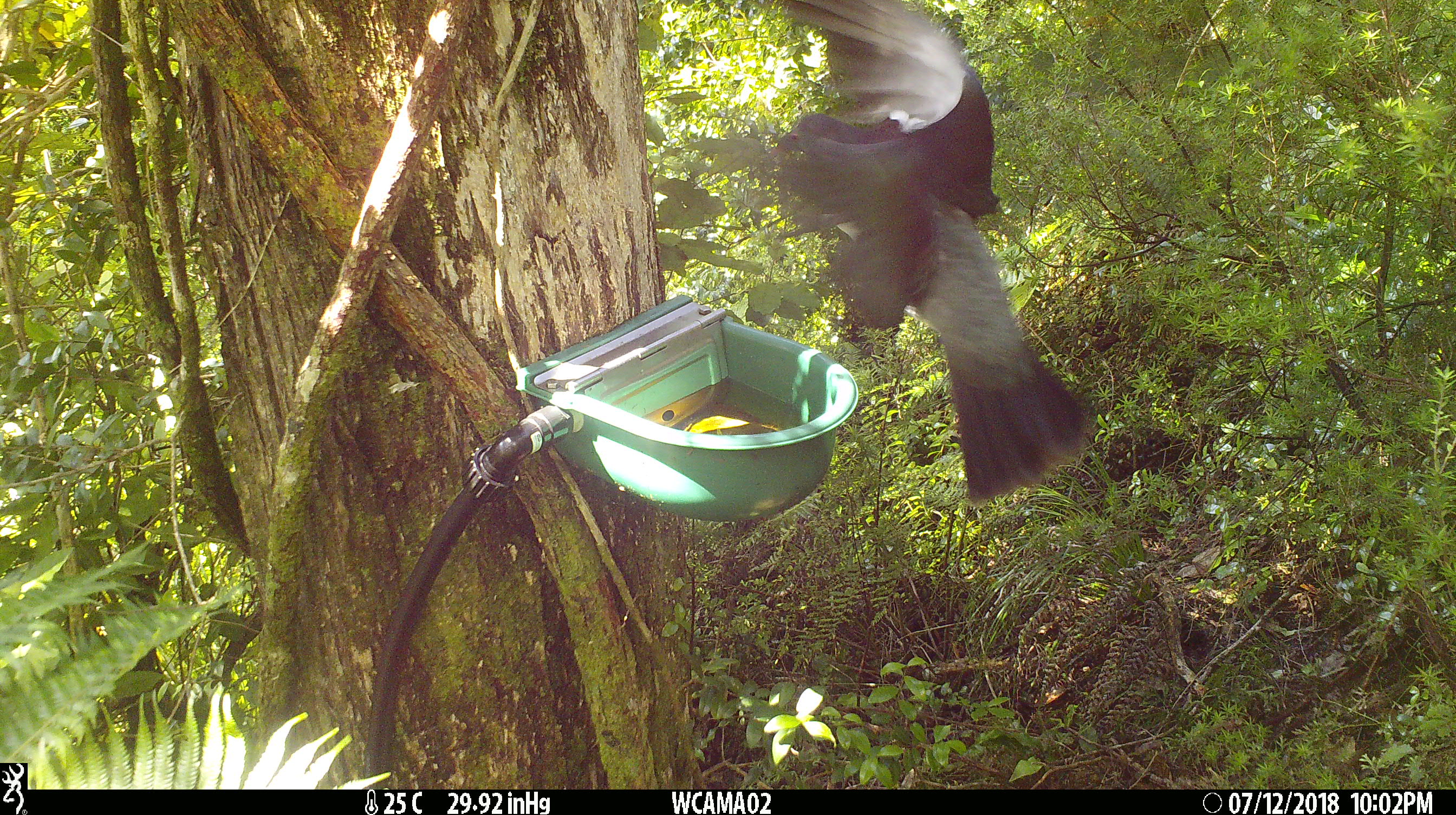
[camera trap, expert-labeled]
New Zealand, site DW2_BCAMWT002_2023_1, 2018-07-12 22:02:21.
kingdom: Animalia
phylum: Chordata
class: Aves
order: Columbiformes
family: Columbidae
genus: Hemiphaga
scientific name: Hemiphaga novaeseelandiae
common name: new zealand pigeon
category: kereru